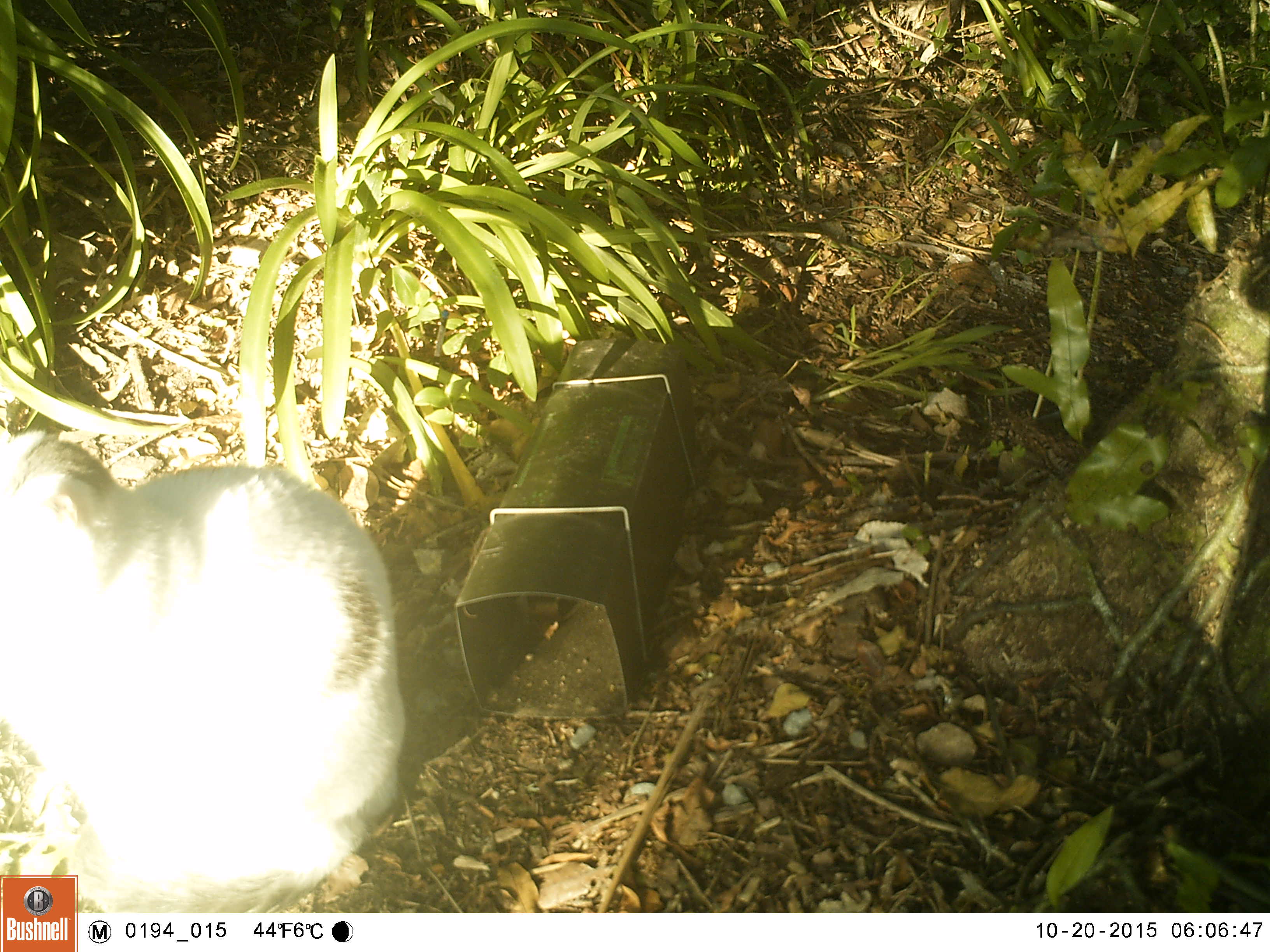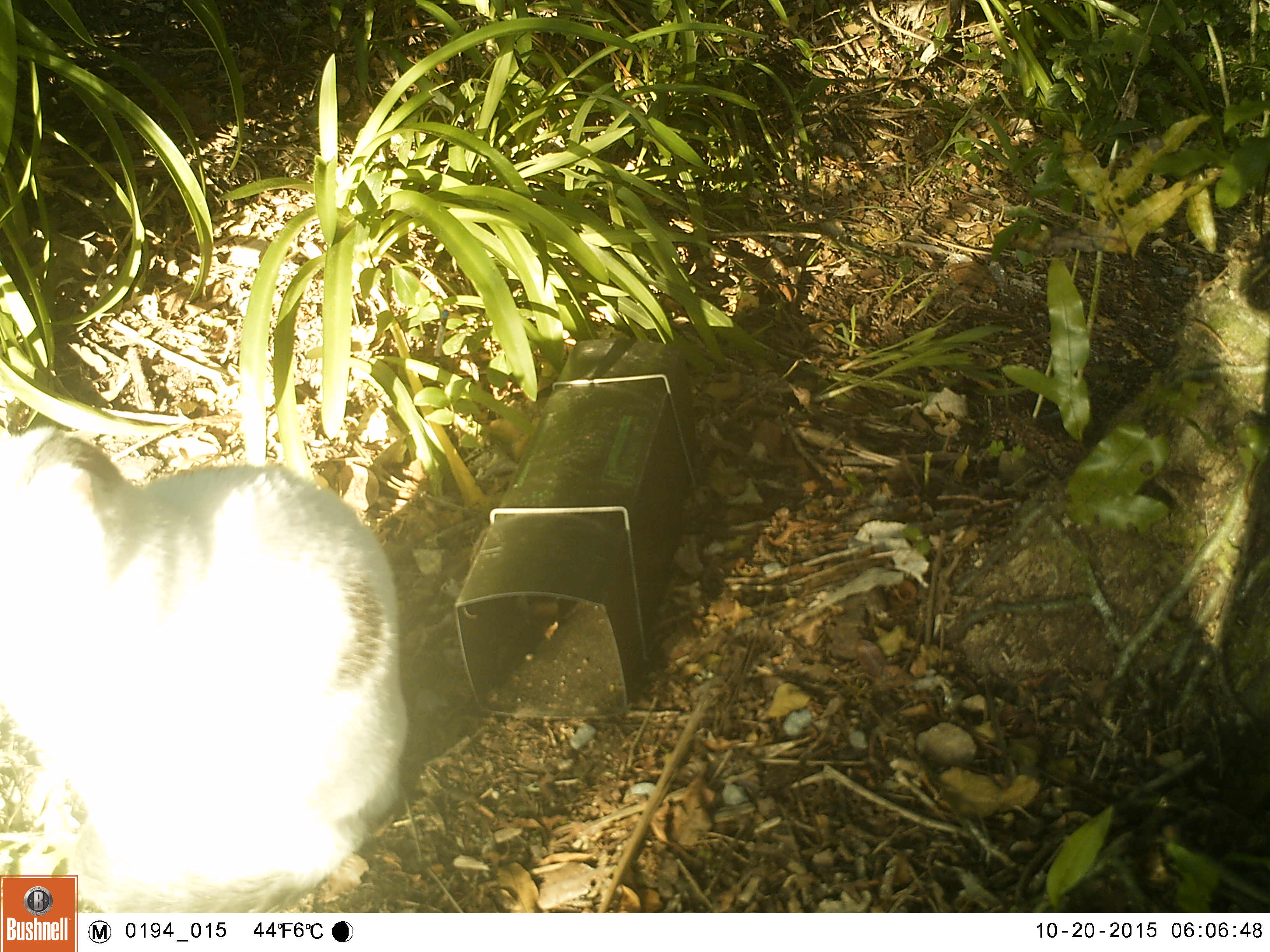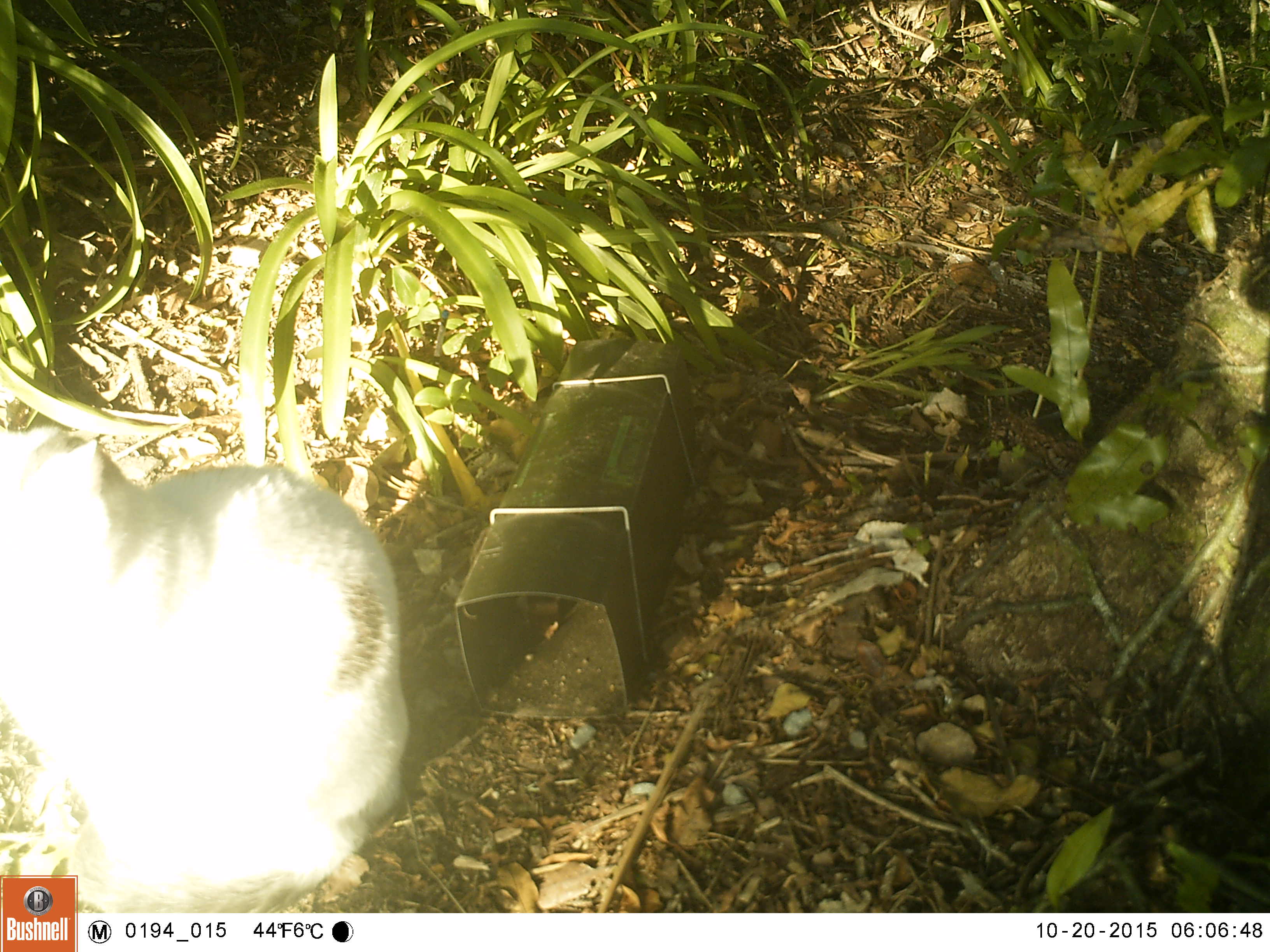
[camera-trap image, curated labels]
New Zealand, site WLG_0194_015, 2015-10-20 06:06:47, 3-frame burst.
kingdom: Animalia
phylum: Chordata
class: Mammalia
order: Carnivora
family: Felidae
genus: Felis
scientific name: Felis catus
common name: domestic cat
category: cat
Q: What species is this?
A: Cat (domestic cat) (Felis catus).